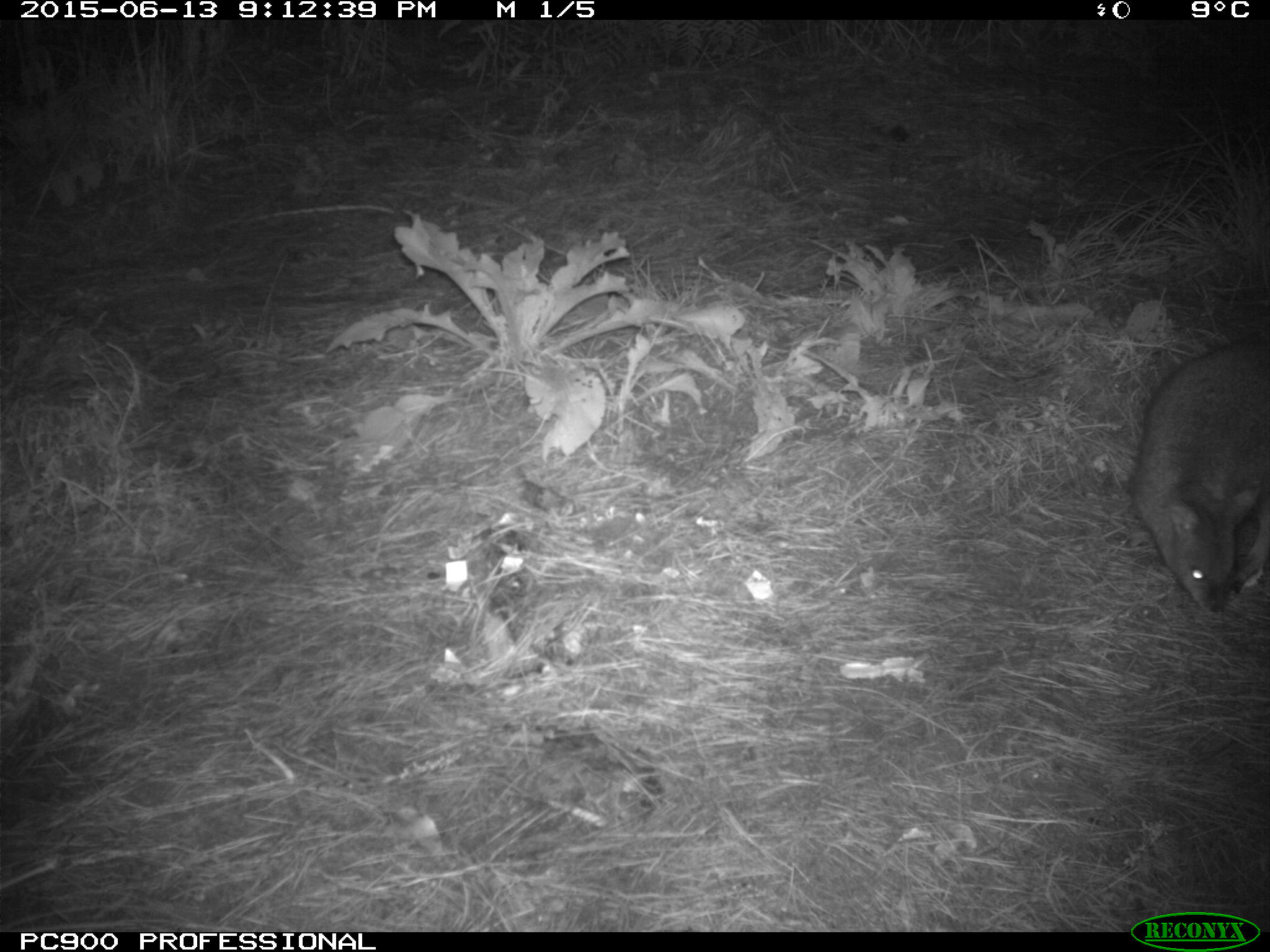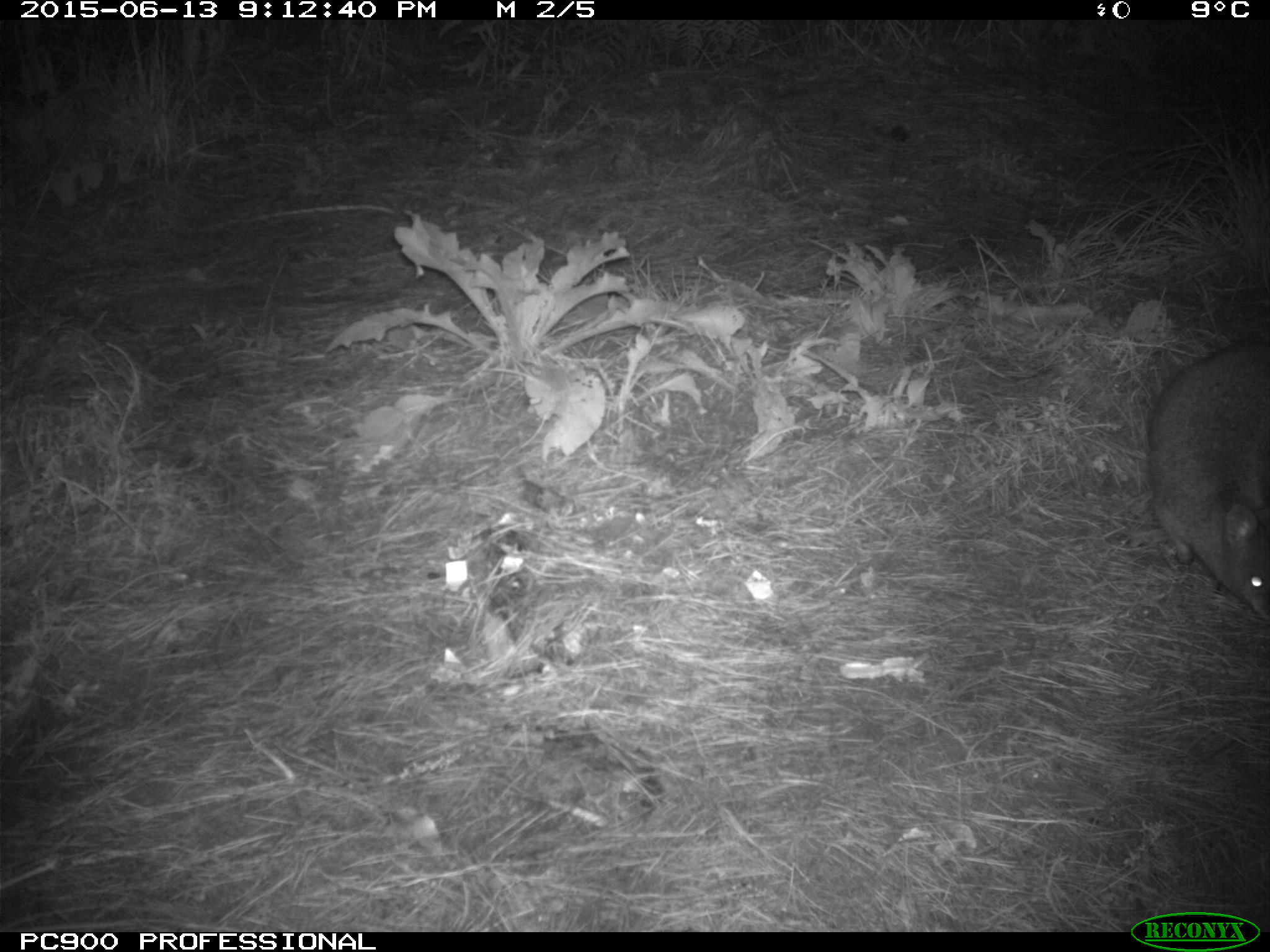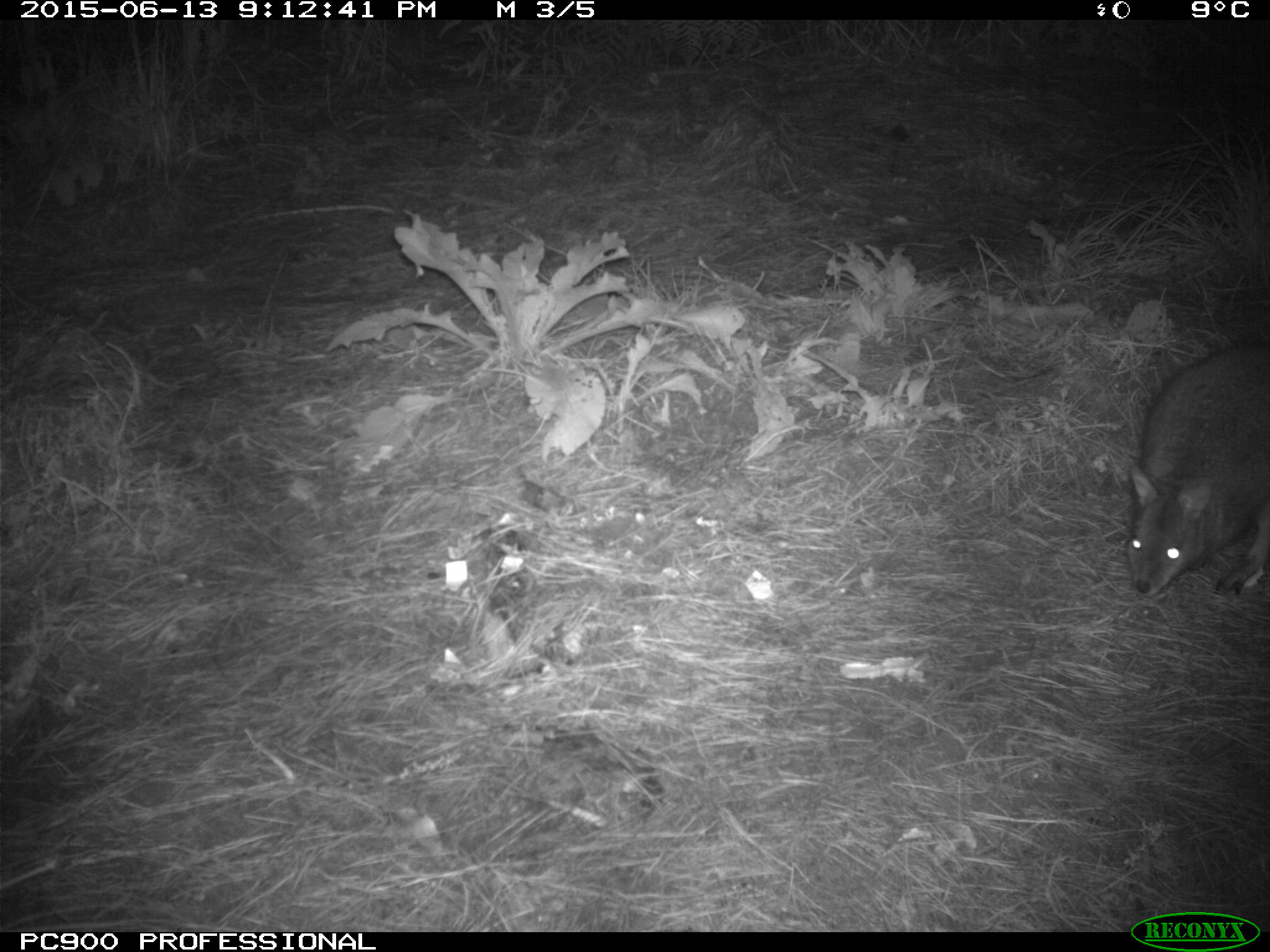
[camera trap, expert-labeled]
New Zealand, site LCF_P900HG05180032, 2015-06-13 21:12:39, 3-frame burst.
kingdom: Animalia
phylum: Chordata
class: Mammalia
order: Diprotodontia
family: Macropodidae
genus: Notamacropus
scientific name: Notamacropus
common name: wallaby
Wallaby (Notamacropus).